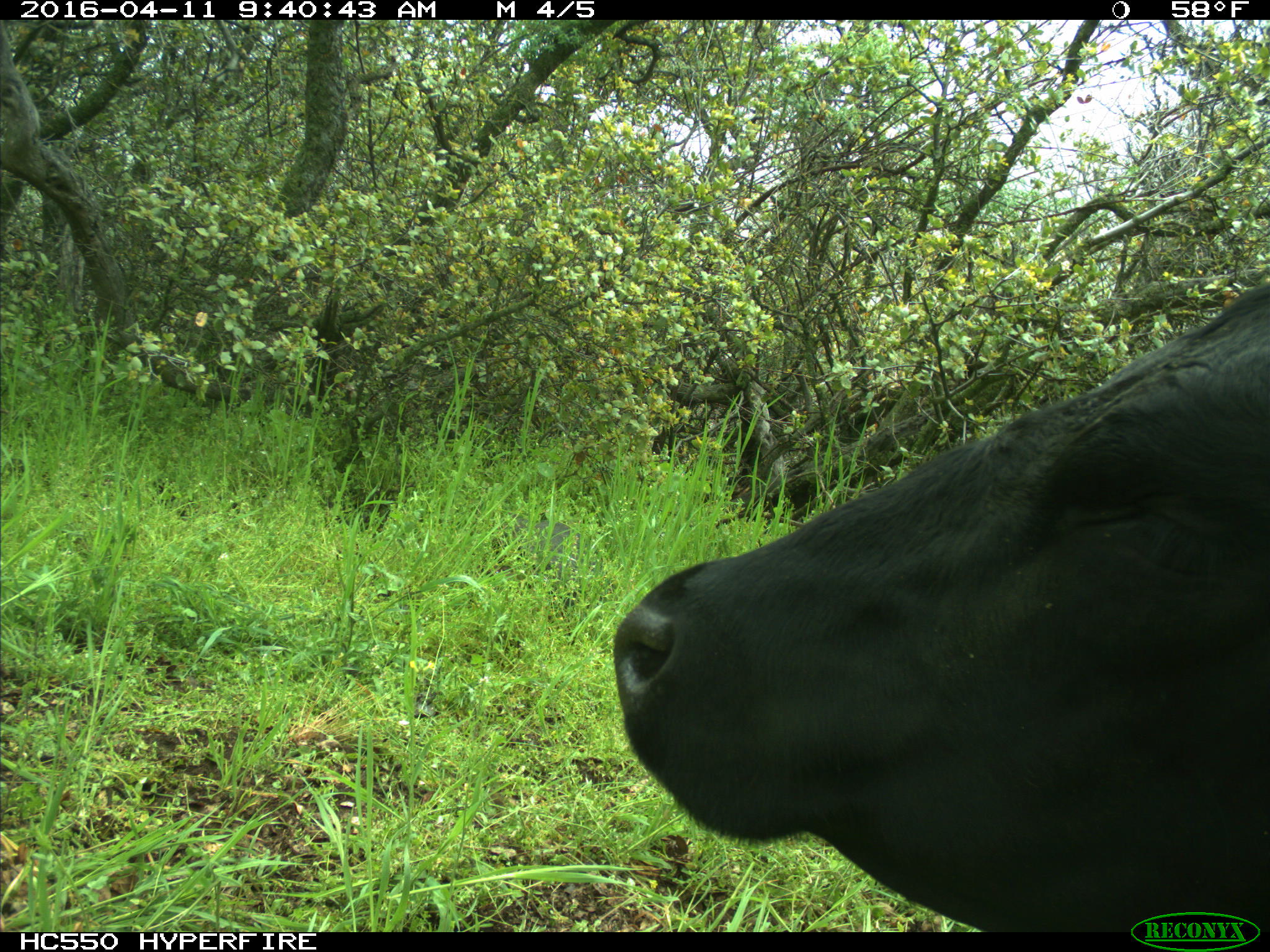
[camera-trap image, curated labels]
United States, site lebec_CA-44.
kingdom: Animalia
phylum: Chordata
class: Mammalia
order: Artiodactyla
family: Bovidae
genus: Bos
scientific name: Bos taurus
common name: domestic cow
Bos taurus (domestic cow).